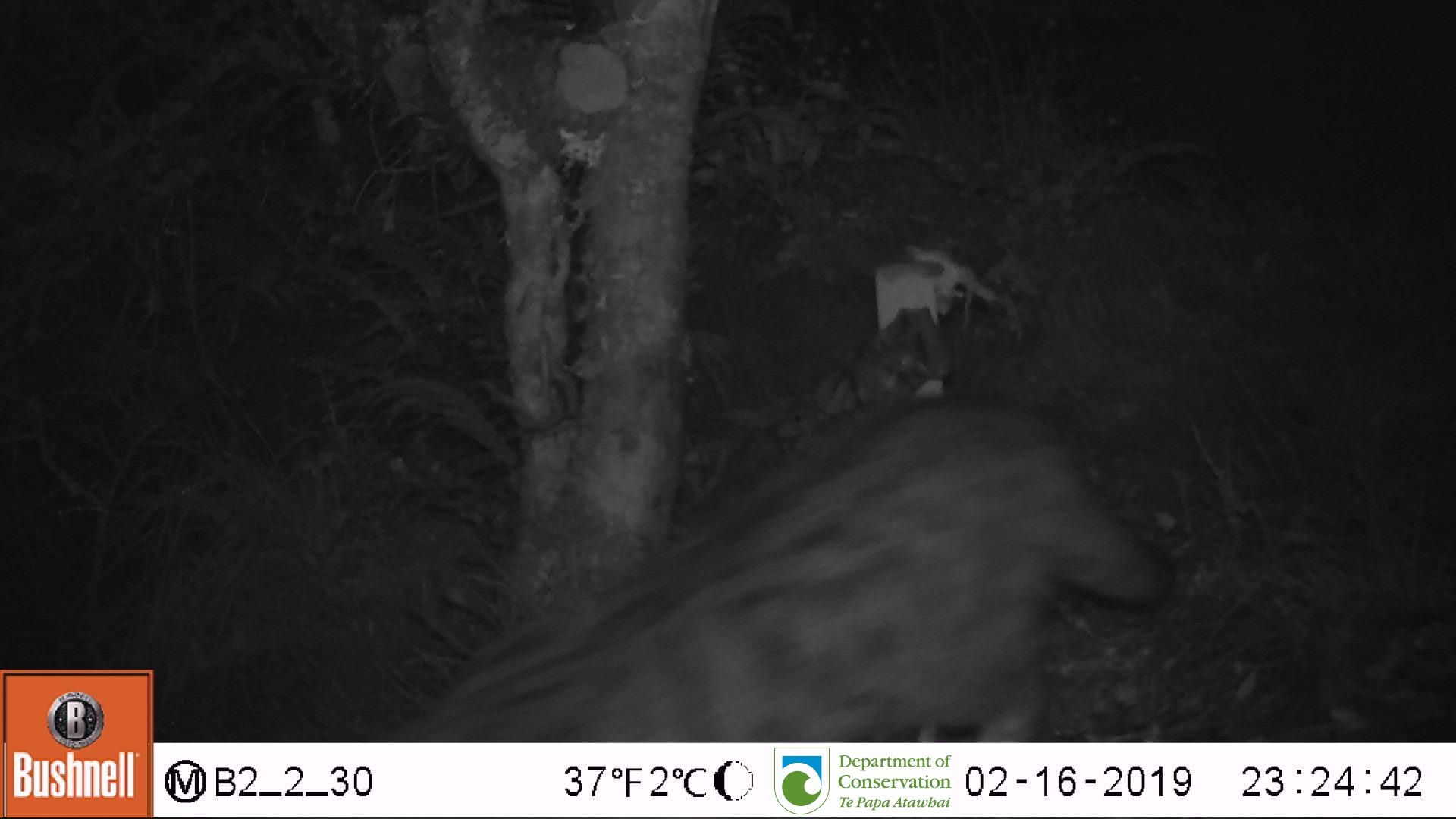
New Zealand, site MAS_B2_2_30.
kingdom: Animalia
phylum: Chordata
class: Mammalia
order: Carnivora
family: Felidae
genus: Felis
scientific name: Felis catus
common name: domestic cat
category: cat